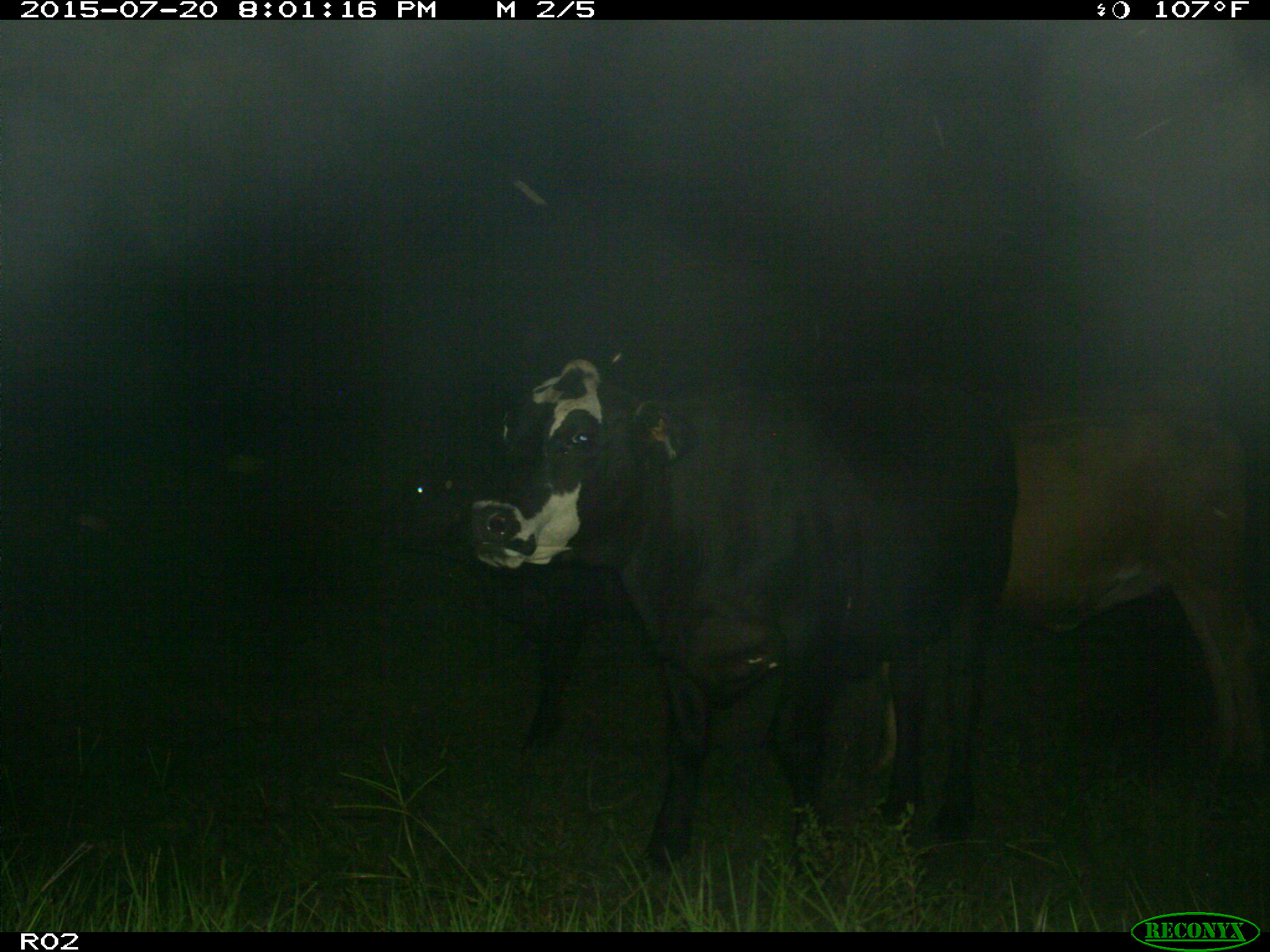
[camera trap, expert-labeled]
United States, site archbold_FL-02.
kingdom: Animalia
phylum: Chordata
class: Mammalia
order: Artiodactyla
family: Bovidae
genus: Bos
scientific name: Bos taurus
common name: domestic cow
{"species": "Bos taurus (domestic cow)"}